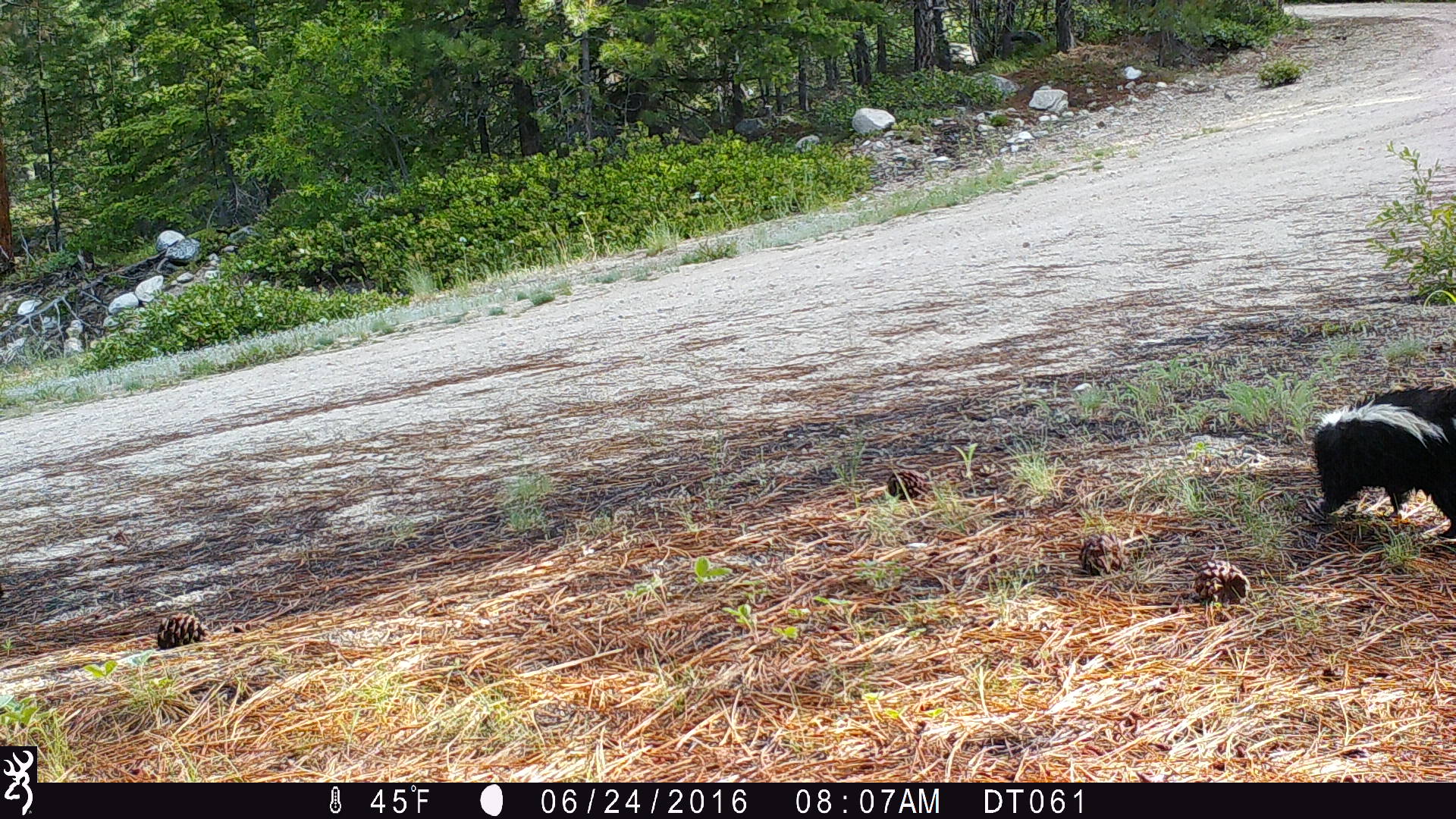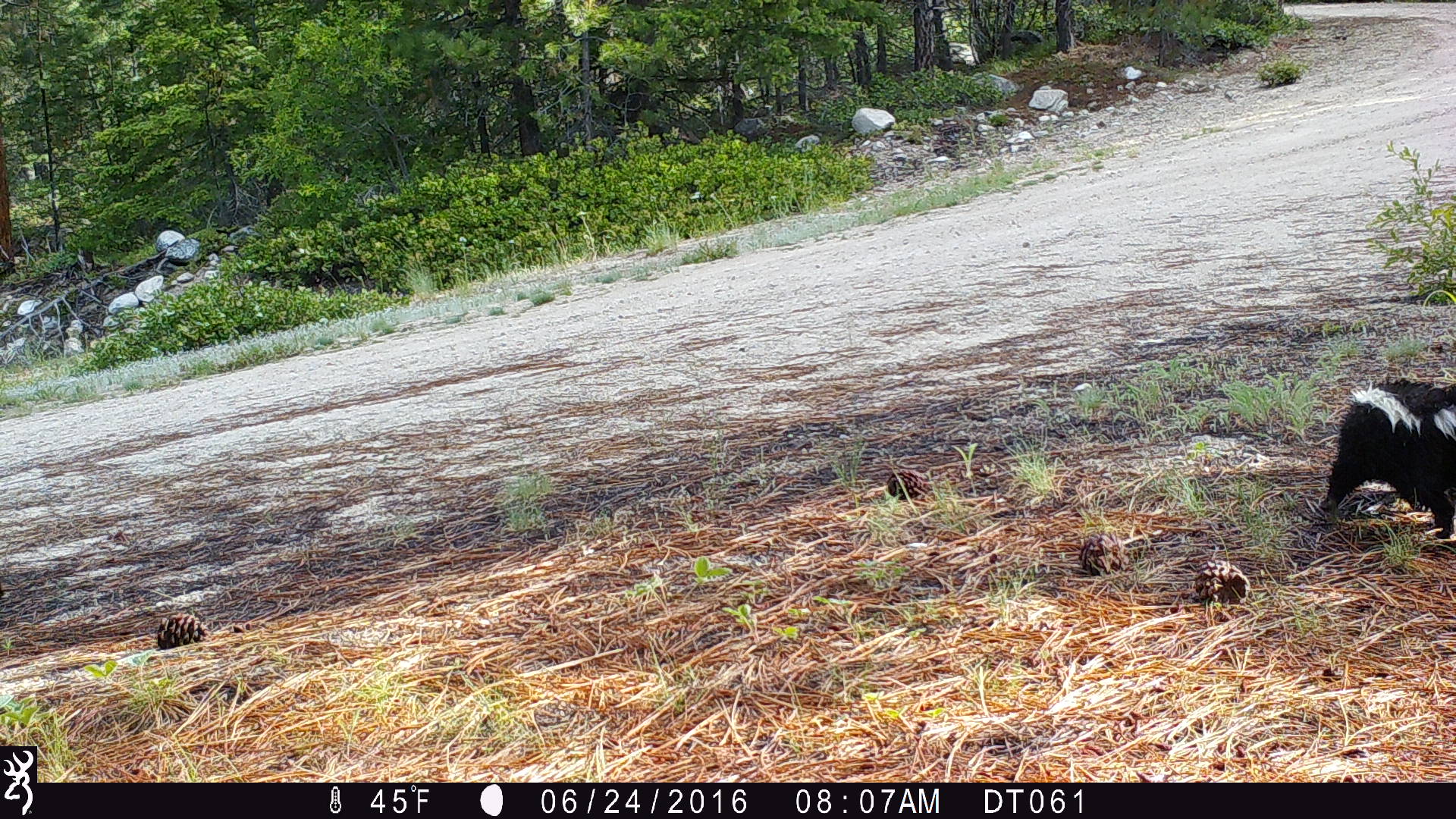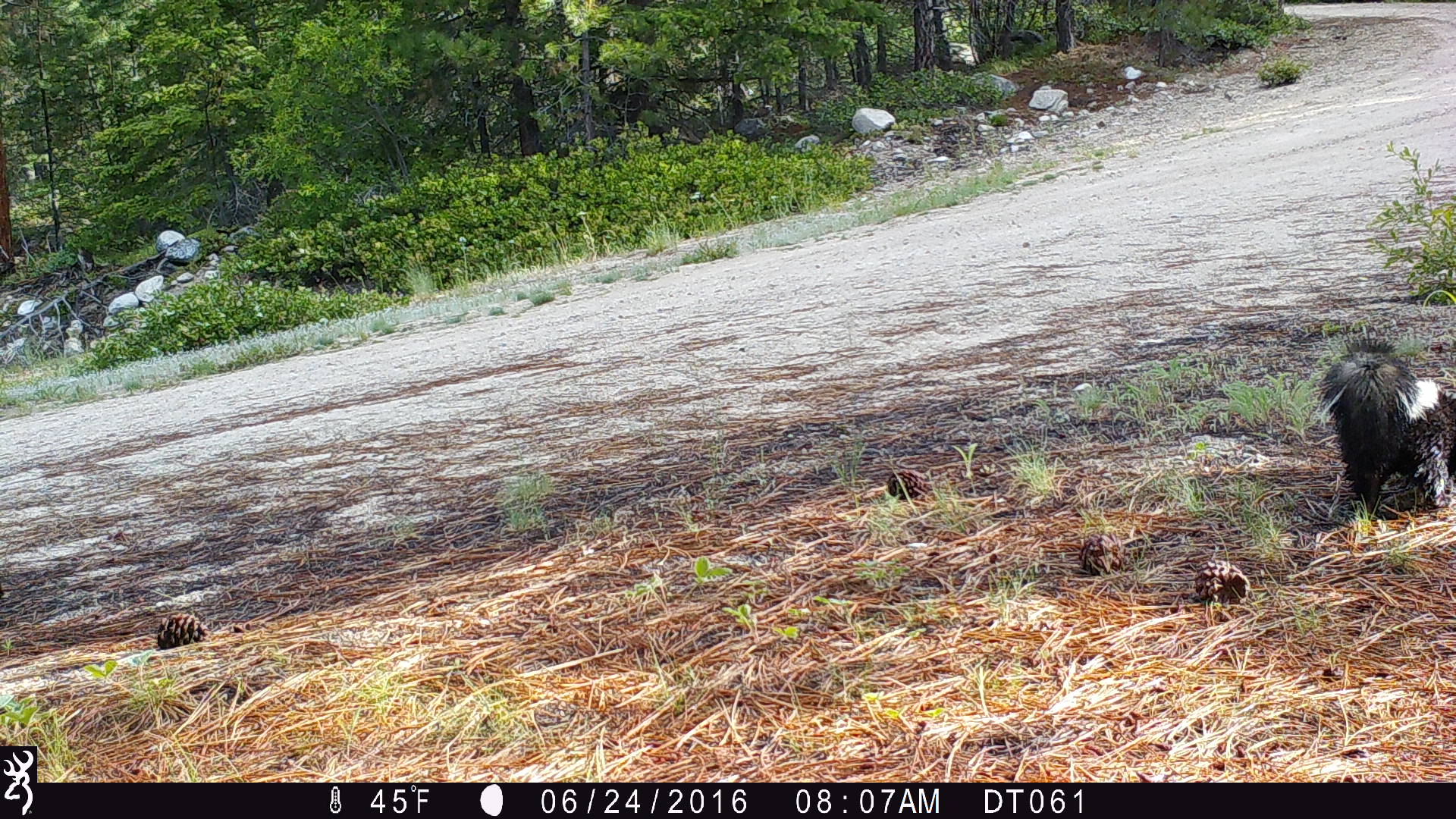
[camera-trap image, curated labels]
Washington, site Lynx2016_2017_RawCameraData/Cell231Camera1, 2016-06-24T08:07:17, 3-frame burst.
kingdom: Animalia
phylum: Chordata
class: Mammalia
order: Carnivora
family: Mephitidae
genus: Mephitis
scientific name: Mephitis mephitis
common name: striped skunk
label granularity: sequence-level